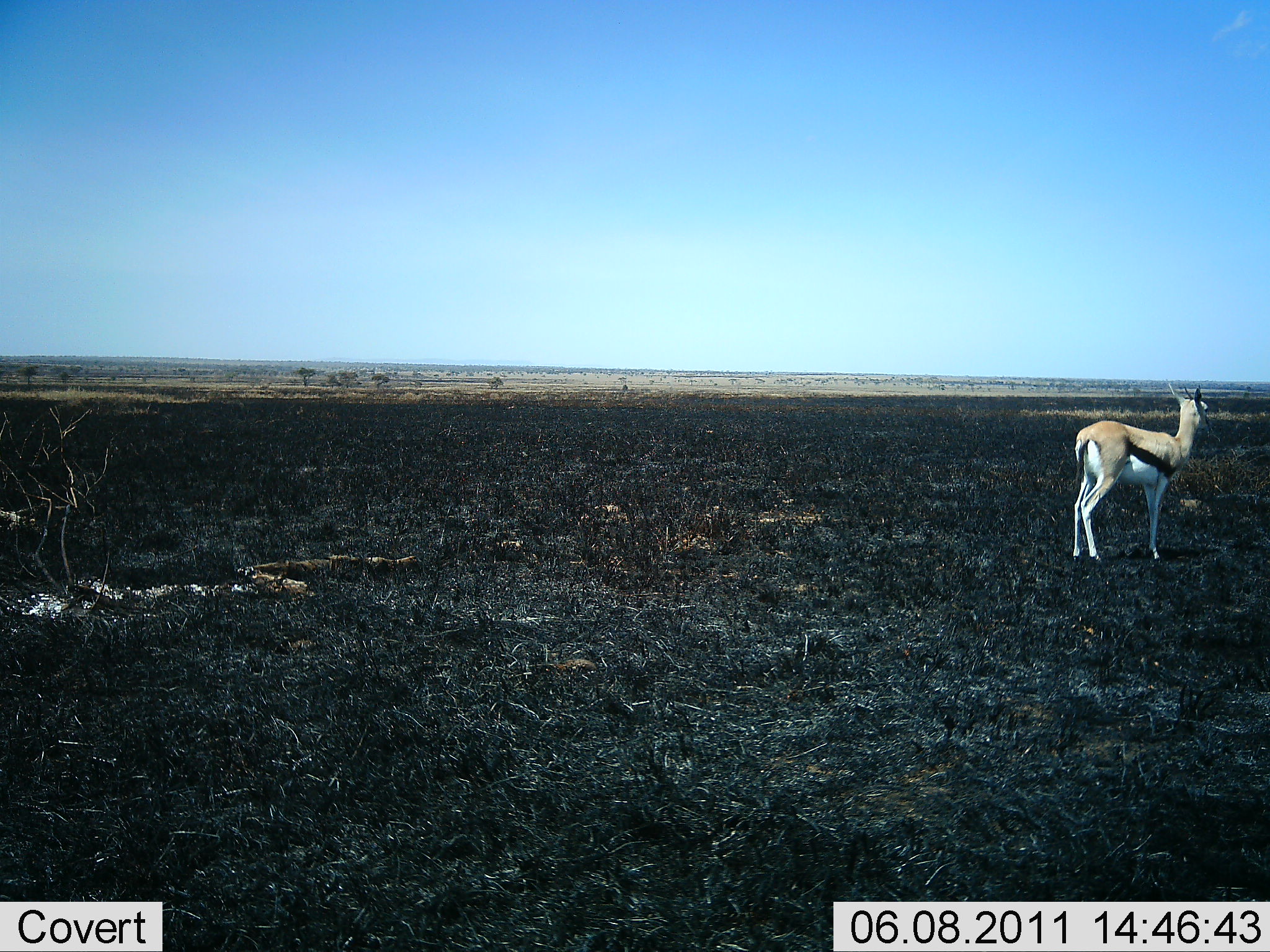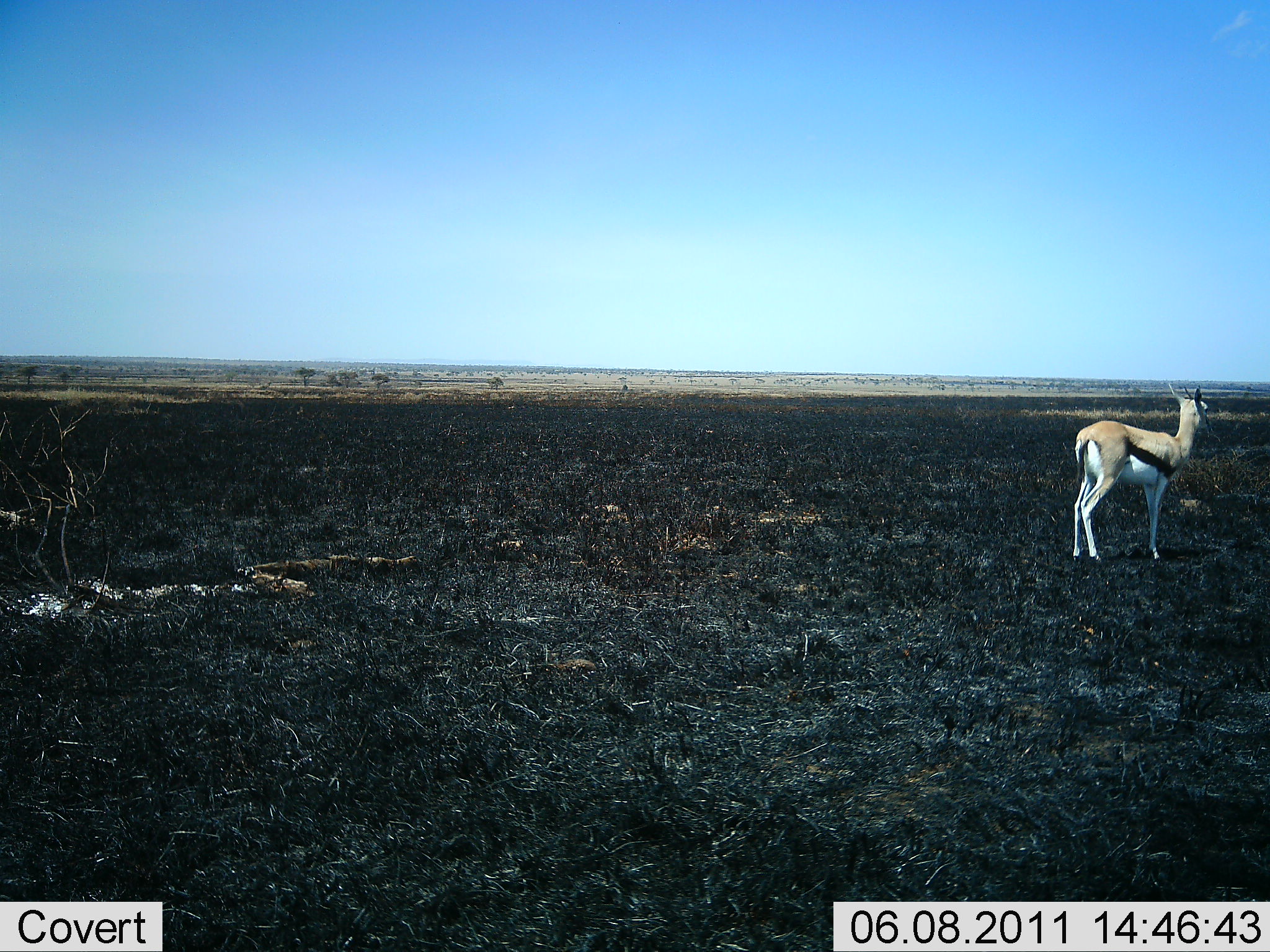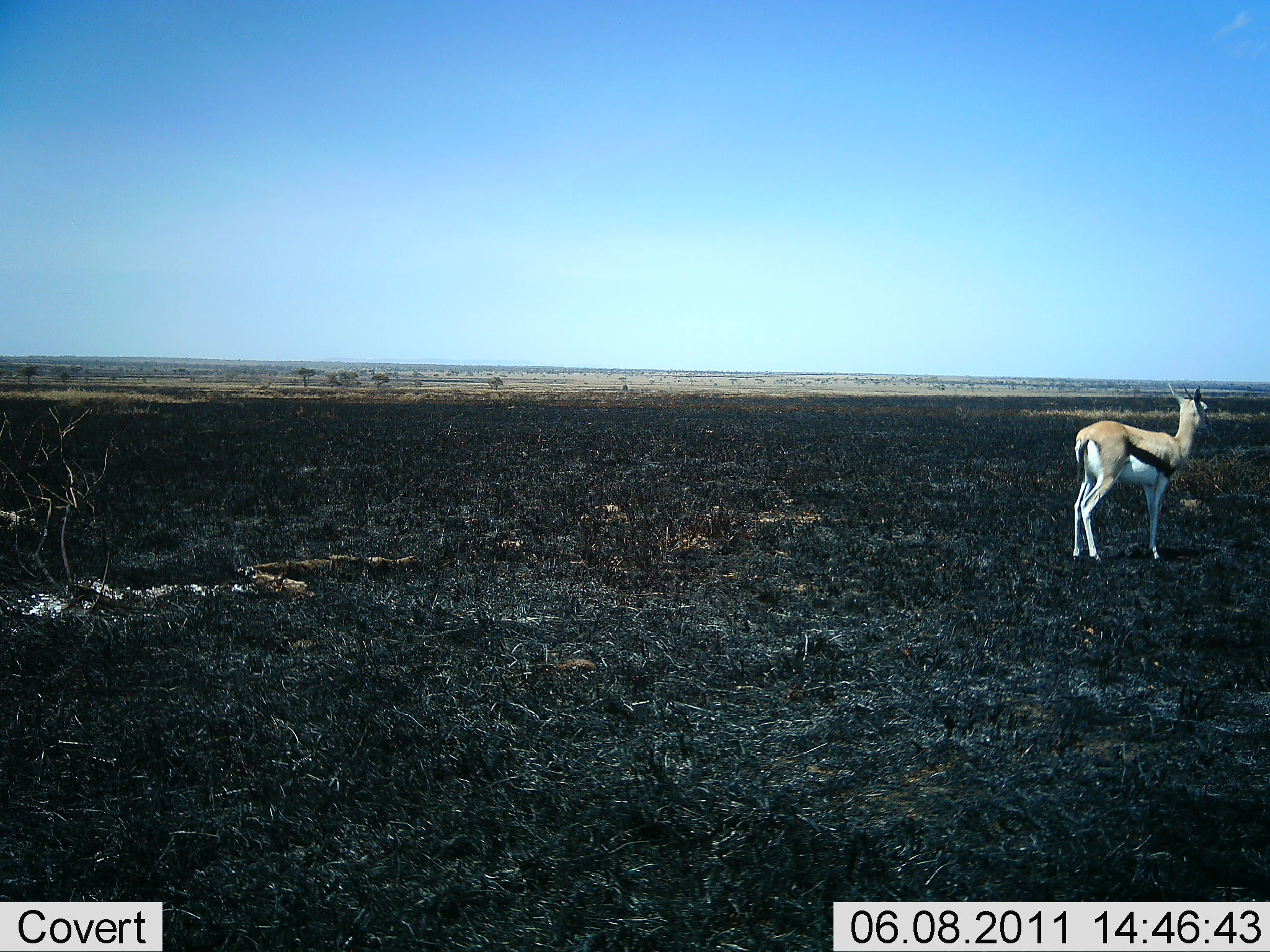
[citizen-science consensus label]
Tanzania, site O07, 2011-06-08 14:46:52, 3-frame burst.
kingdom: Animalia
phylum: Chordata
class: Mammalia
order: Artiodactyla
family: Bovidae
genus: Eudorcas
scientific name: Eudorcas thomsonii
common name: thomson's gazelle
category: gazellethomsons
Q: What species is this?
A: Gazellethomsons (thomson's gazelle) (Eudorcas thomsonii).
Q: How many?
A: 1.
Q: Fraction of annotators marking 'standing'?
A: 100%.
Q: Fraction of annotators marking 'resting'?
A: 0%.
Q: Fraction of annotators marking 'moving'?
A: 0%.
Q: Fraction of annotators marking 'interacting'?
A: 0%.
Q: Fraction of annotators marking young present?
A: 10%.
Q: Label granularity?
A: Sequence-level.